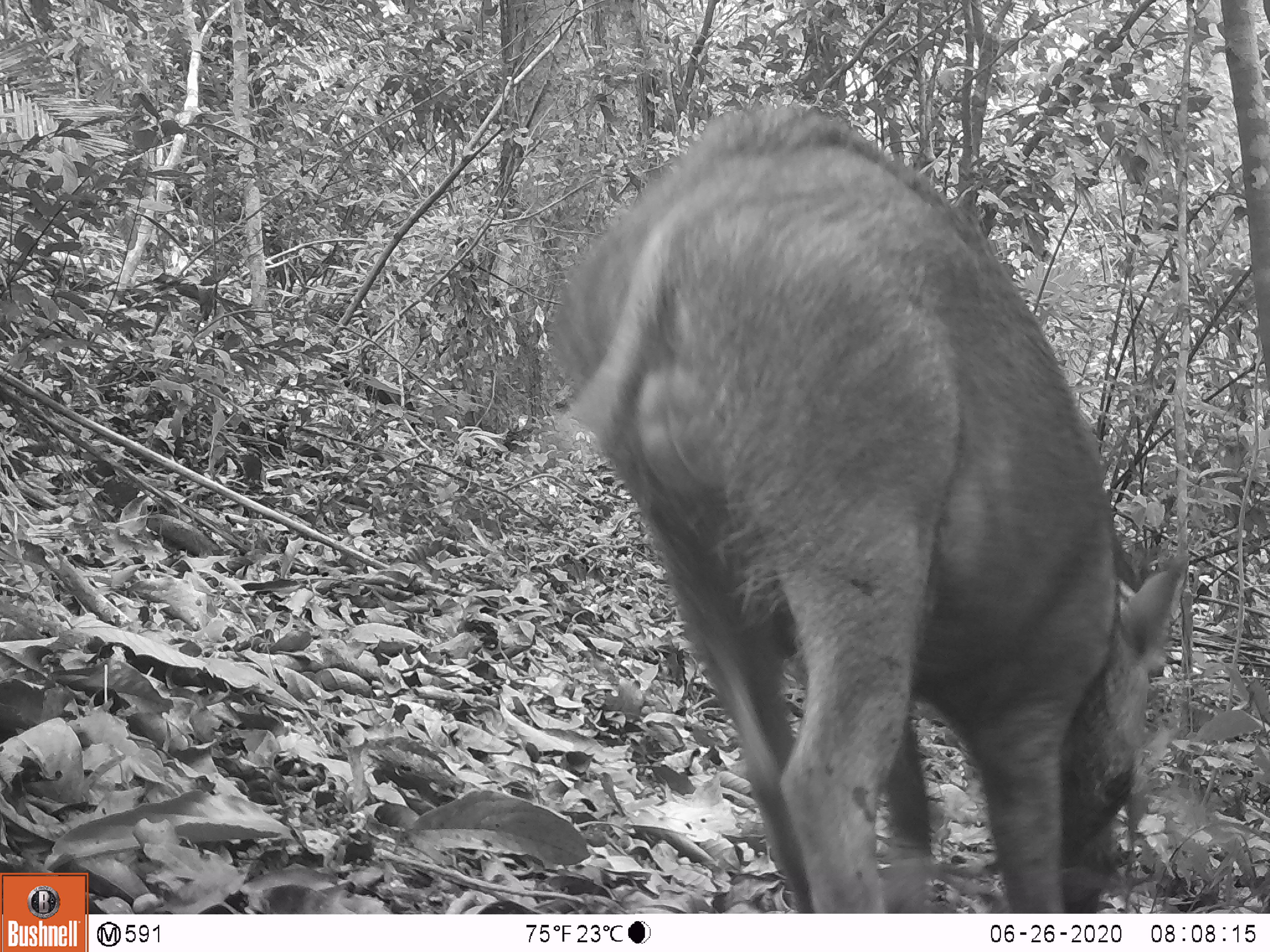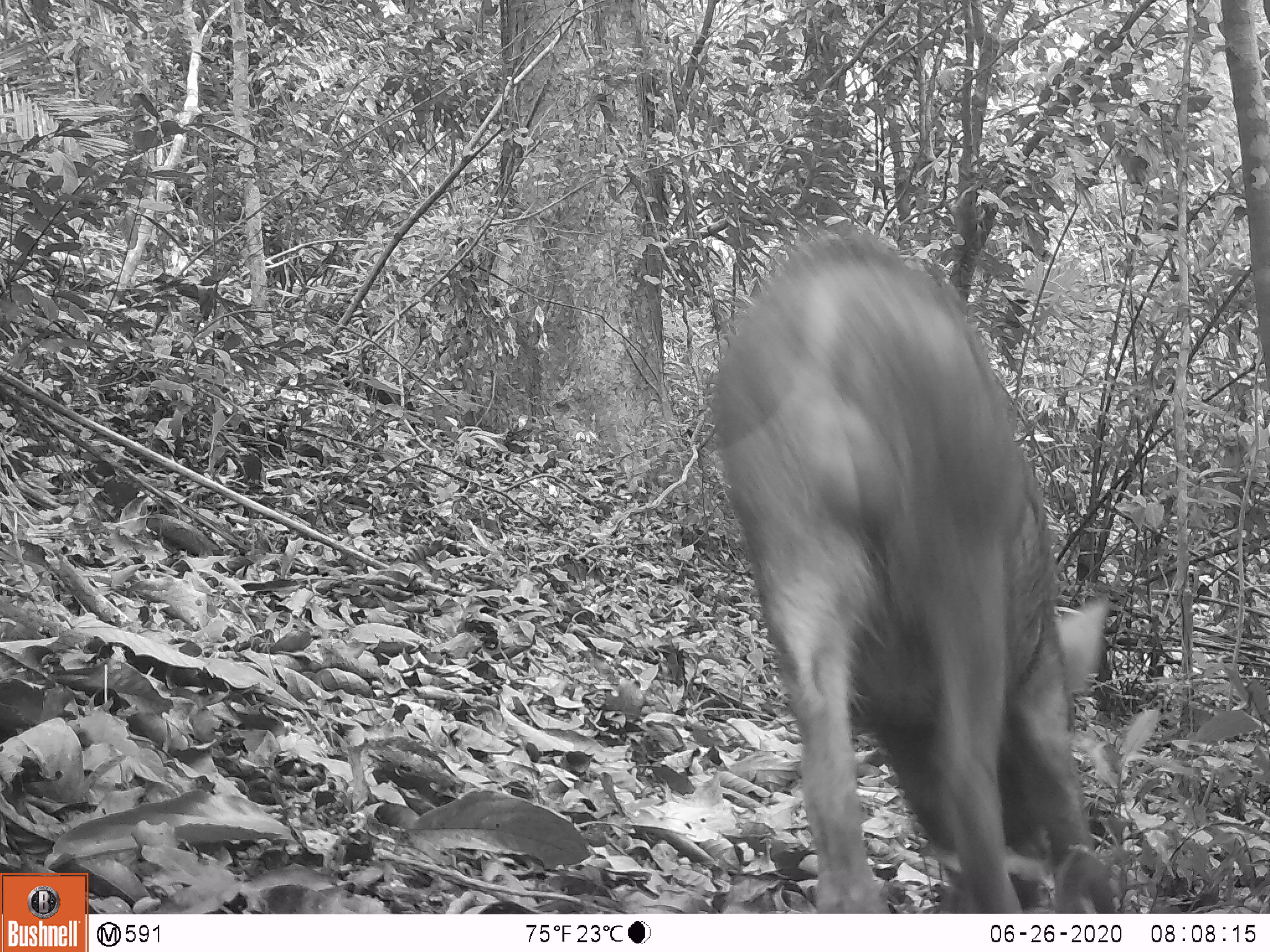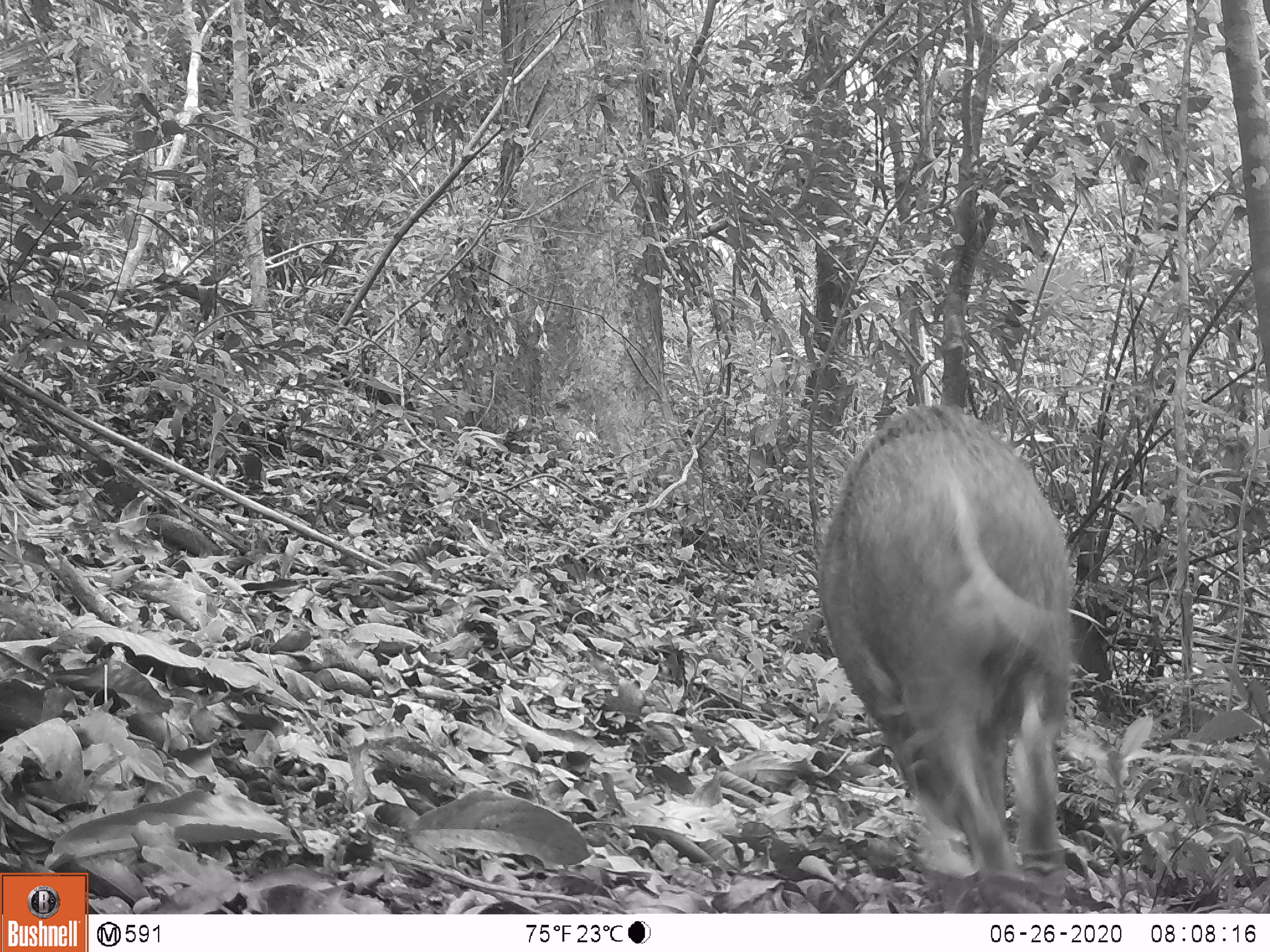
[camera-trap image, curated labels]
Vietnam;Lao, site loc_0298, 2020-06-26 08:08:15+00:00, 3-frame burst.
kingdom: Animalia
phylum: Chordata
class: Mammalia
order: Artiodactyla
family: Suidae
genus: Sus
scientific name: Sus scrofa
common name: eurasian wild pig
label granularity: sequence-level